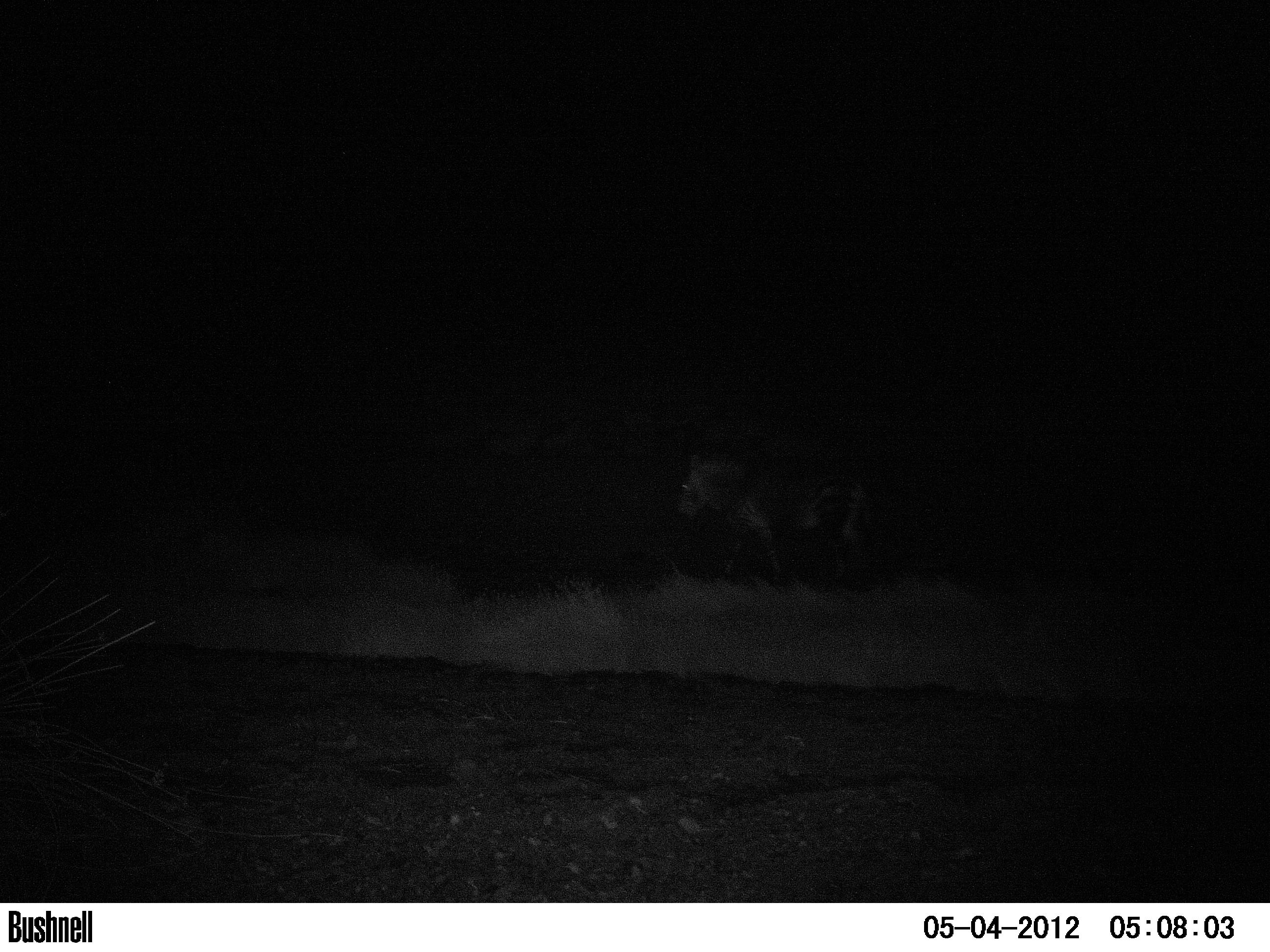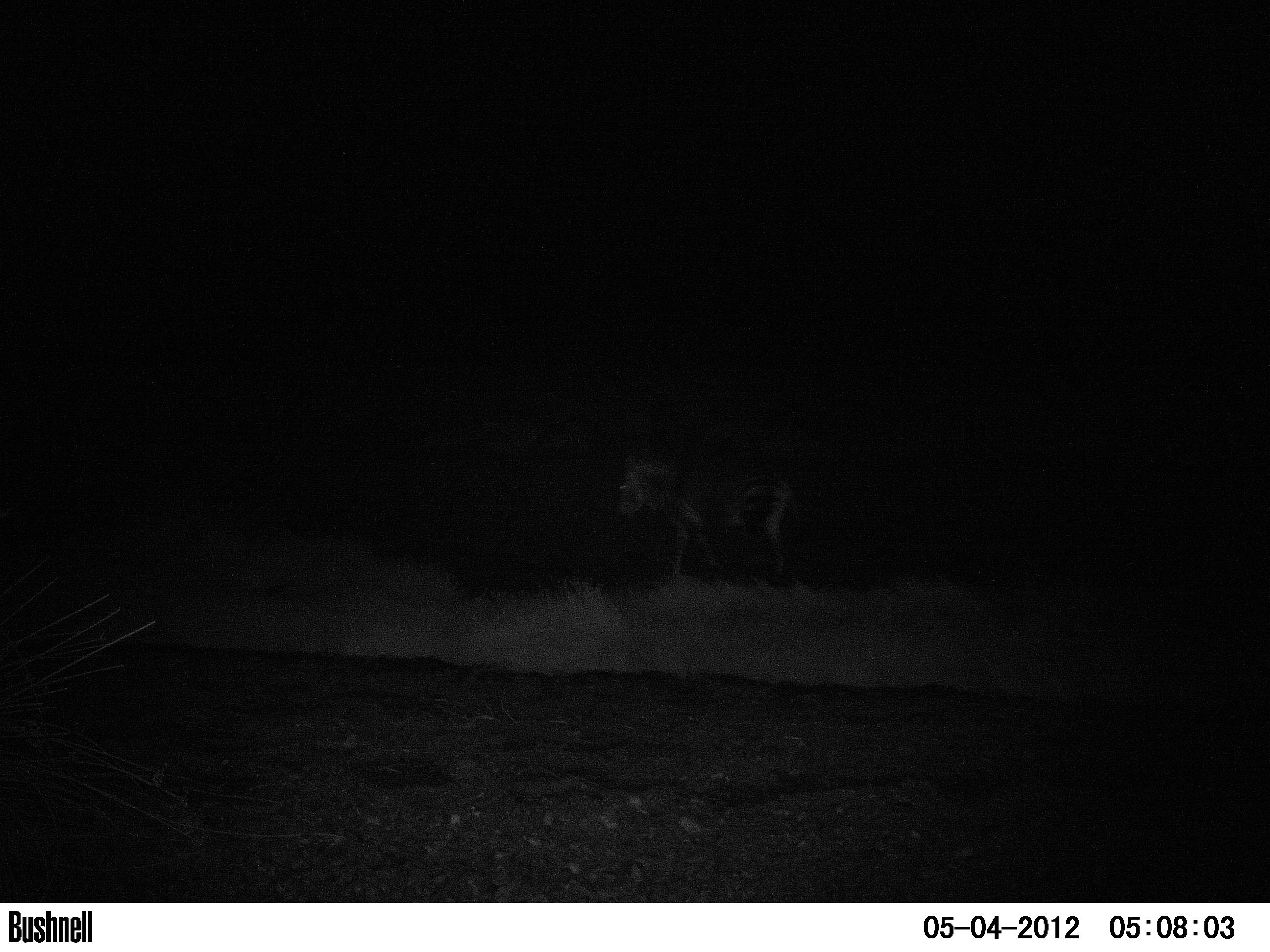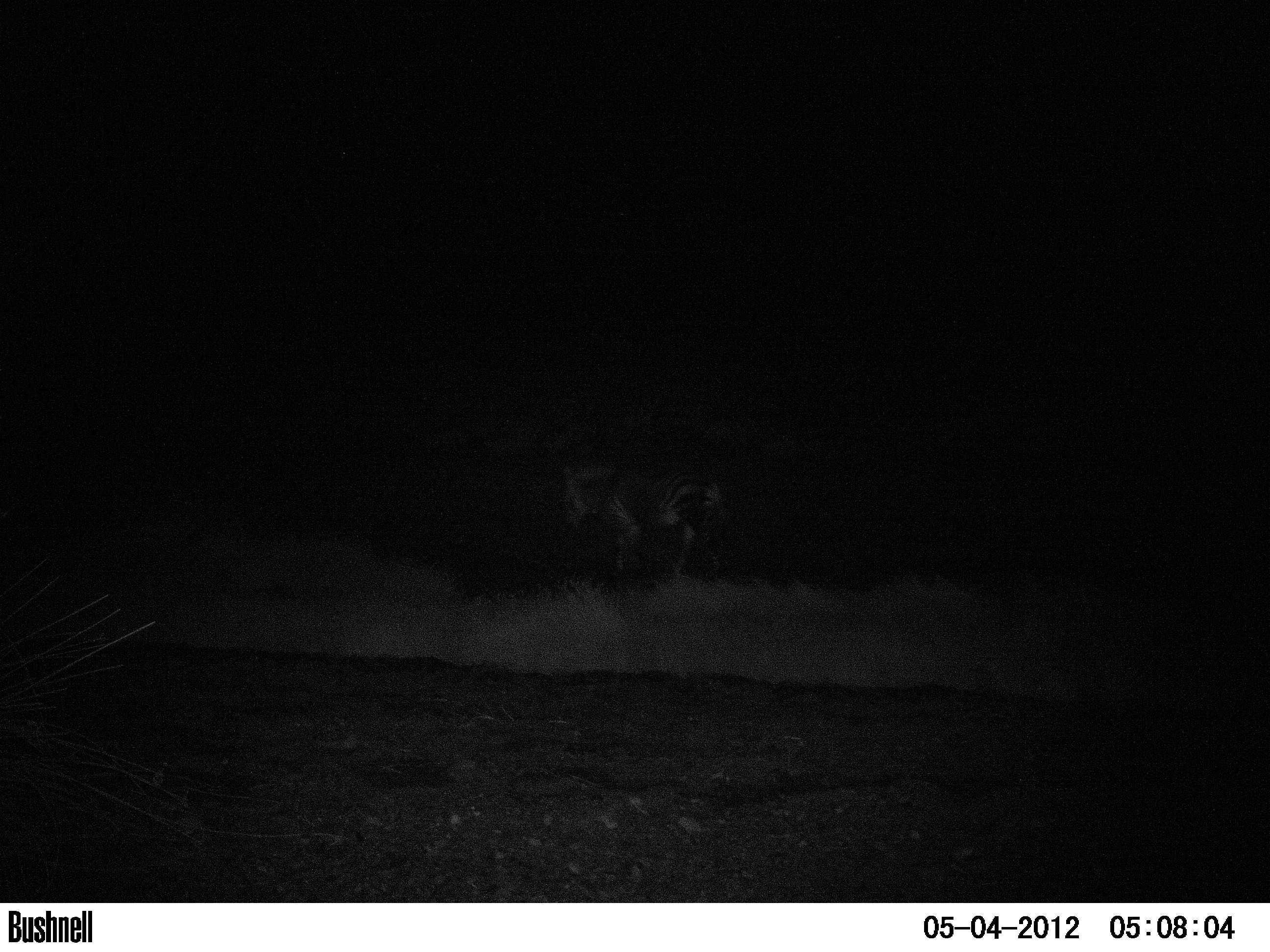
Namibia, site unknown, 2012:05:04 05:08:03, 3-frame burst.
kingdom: Animalia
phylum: Chordata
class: Mammalia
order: Perissodactyla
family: Equidae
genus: Equus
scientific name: Equus zebra hartmannae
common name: hartmann's mountain zebra